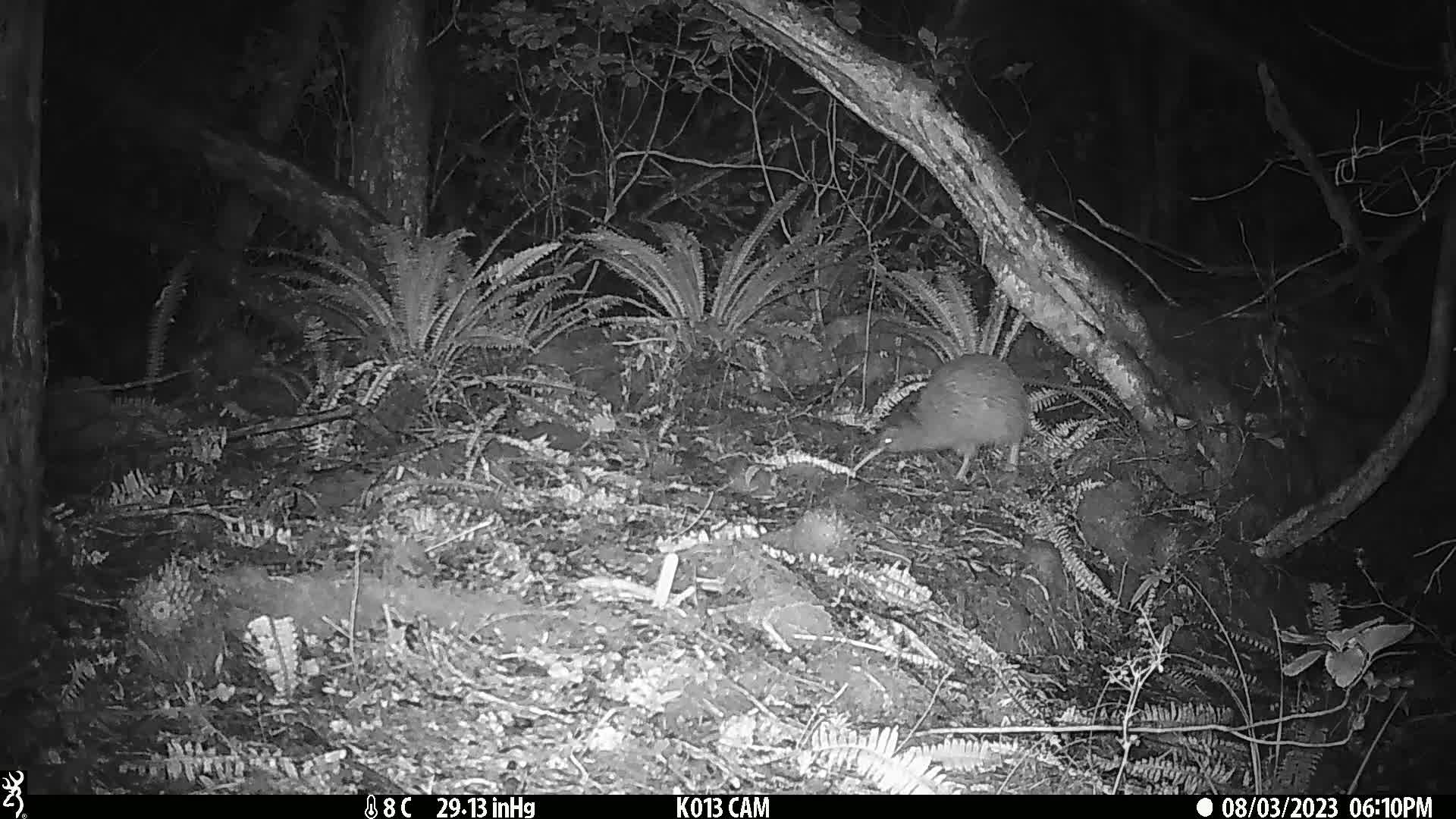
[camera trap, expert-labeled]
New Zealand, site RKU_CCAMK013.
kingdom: Animalia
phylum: Chordata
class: Aves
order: Apterygiformes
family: Apterygidae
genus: Apteryx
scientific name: Apteryx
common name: kiwi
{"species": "kiwi (Apteryx)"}